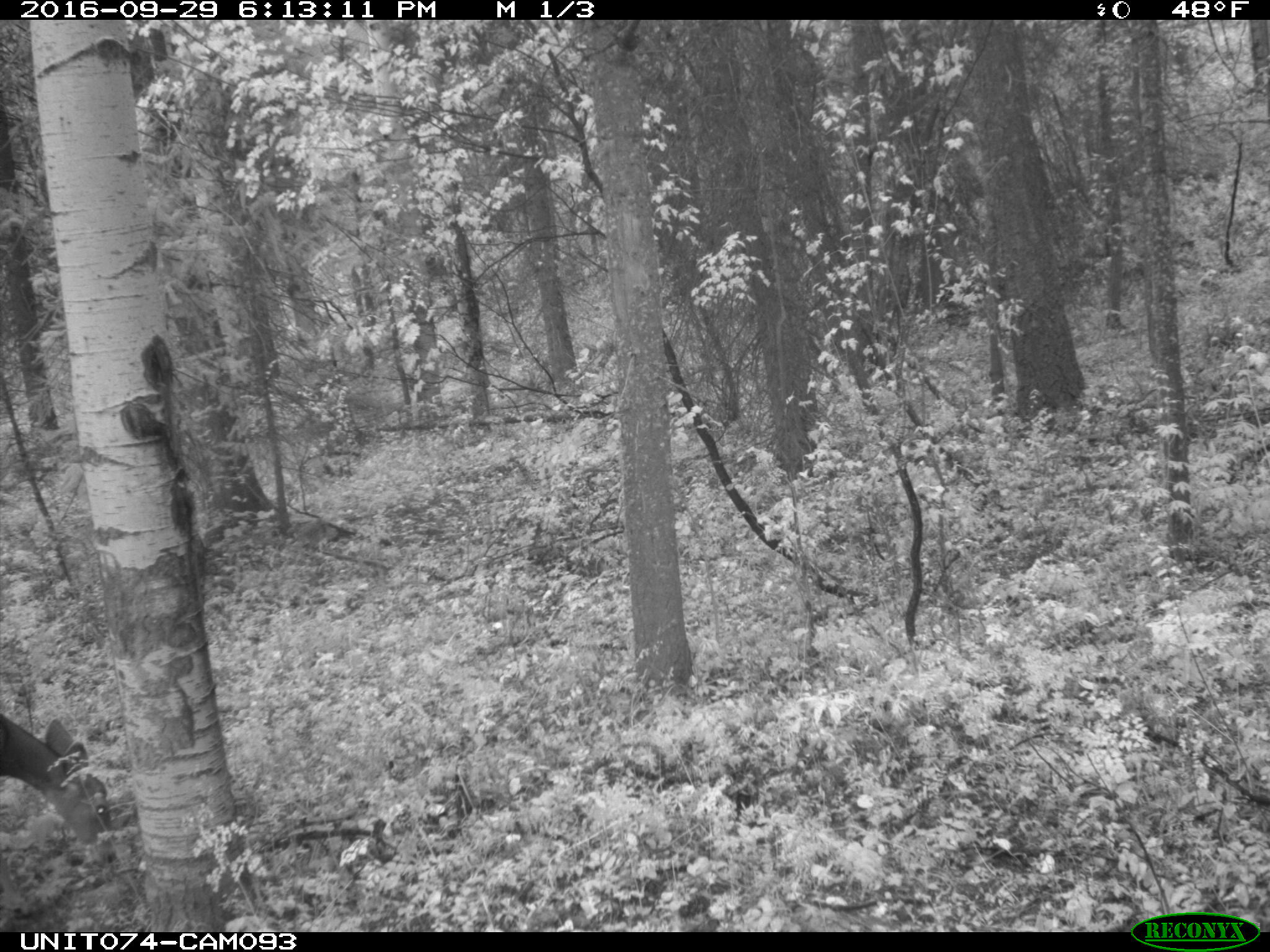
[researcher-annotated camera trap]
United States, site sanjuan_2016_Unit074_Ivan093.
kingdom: Animalia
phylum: Chordata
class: Mammalia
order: Artiodactyla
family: Cervidae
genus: Odocoileus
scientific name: Odocoileus hemionus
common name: mule deer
Odocoileus hemionus (mule deer).